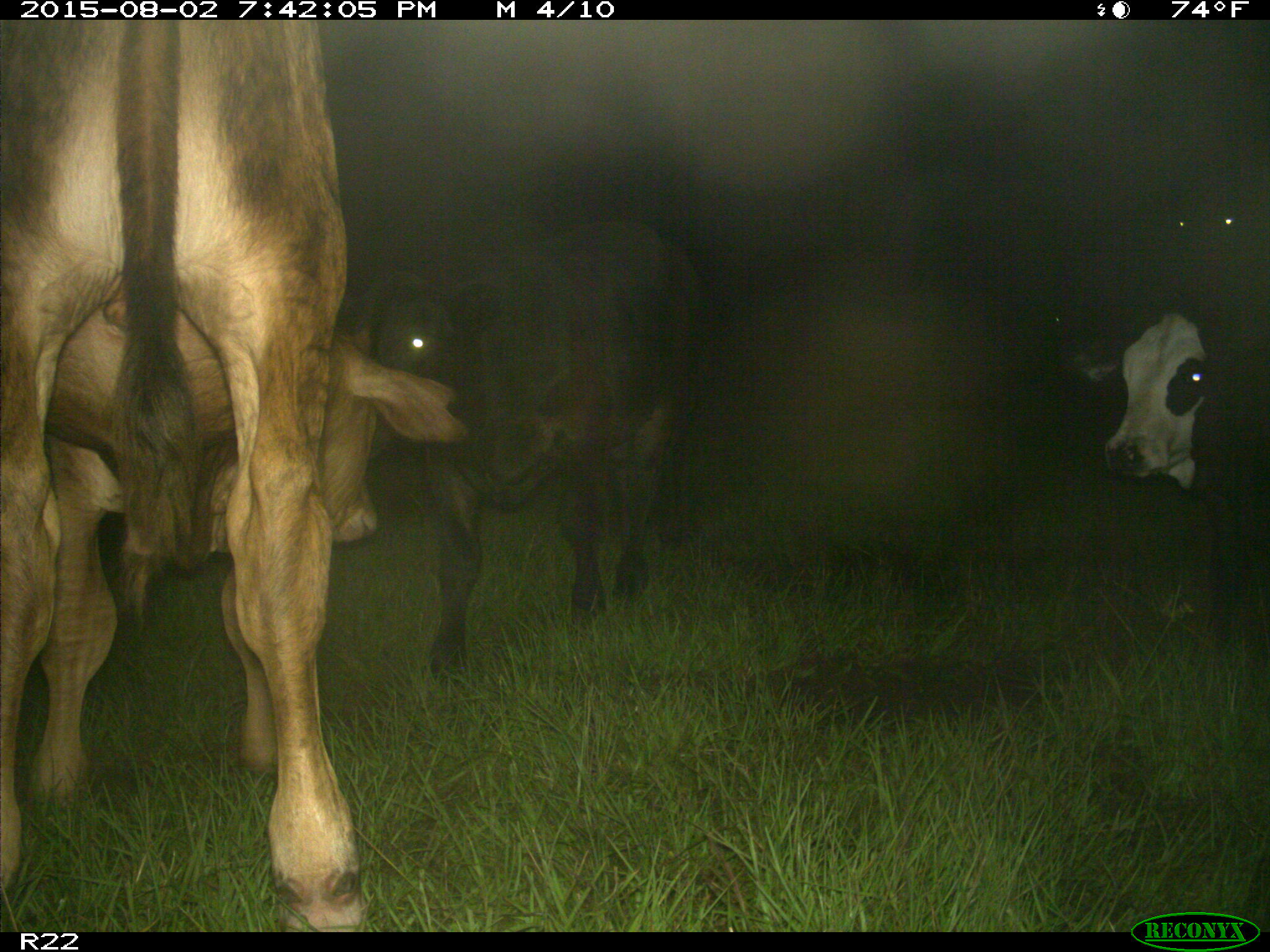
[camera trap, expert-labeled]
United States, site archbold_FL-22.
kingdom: Animalia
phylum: Chordata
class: Mammalia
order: Artiodactyla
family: Bovidae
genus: Bos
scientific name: Bos taurus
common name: domestic cow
Bos taurus (domestic cow).